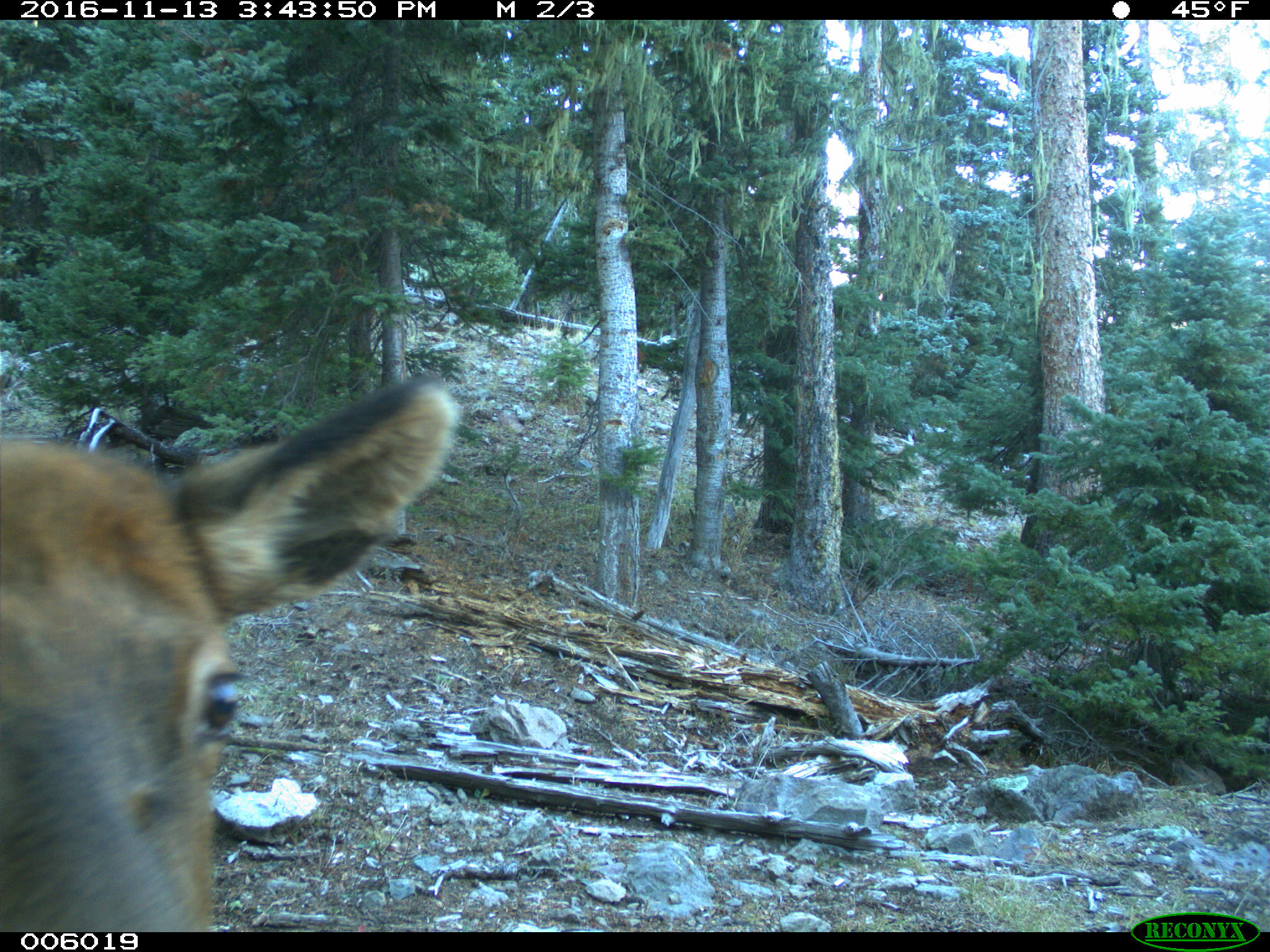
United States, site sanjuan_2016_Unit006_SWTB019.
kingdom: Animalia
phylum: Chordata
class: Mammalia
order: Artiodactyla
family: Cervidae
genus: Cervus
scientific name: Cervus elaphus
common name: red deer